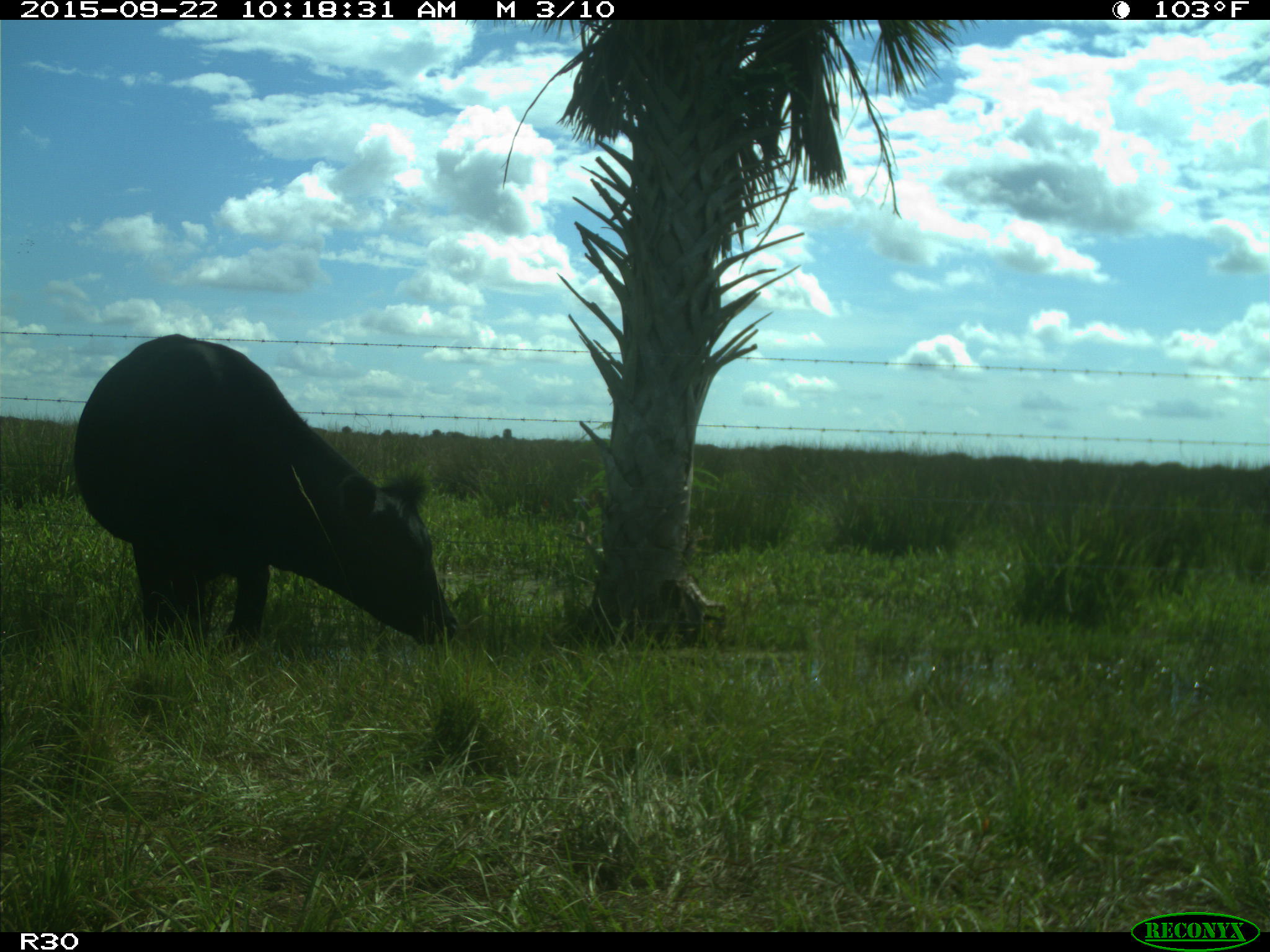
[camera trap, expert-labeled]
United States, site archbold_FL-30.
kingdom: Animalia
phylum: Chordata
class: Mammalia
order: Artiodactyla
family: Bovidae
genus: Bos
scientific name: Bos taurus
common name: domestic cow